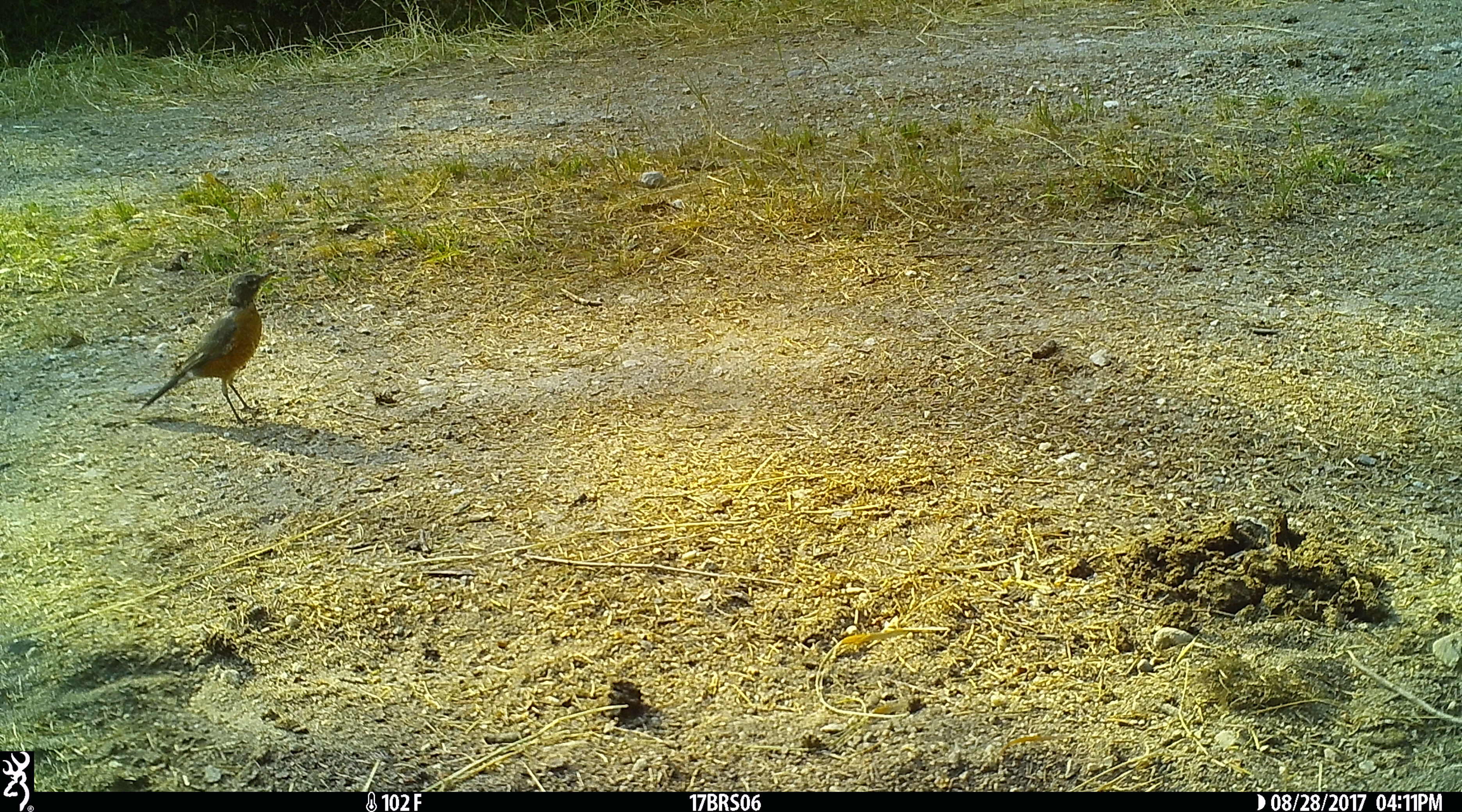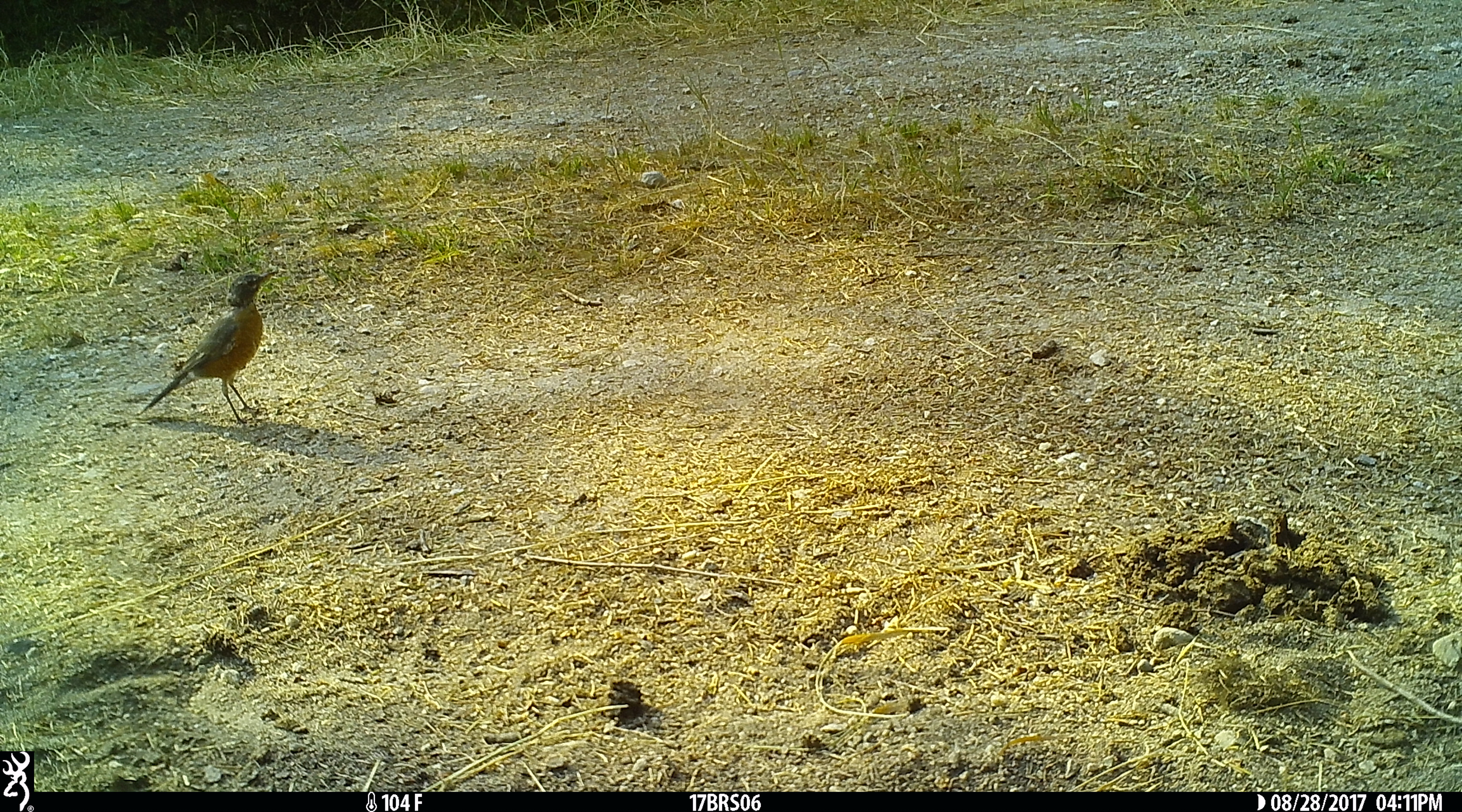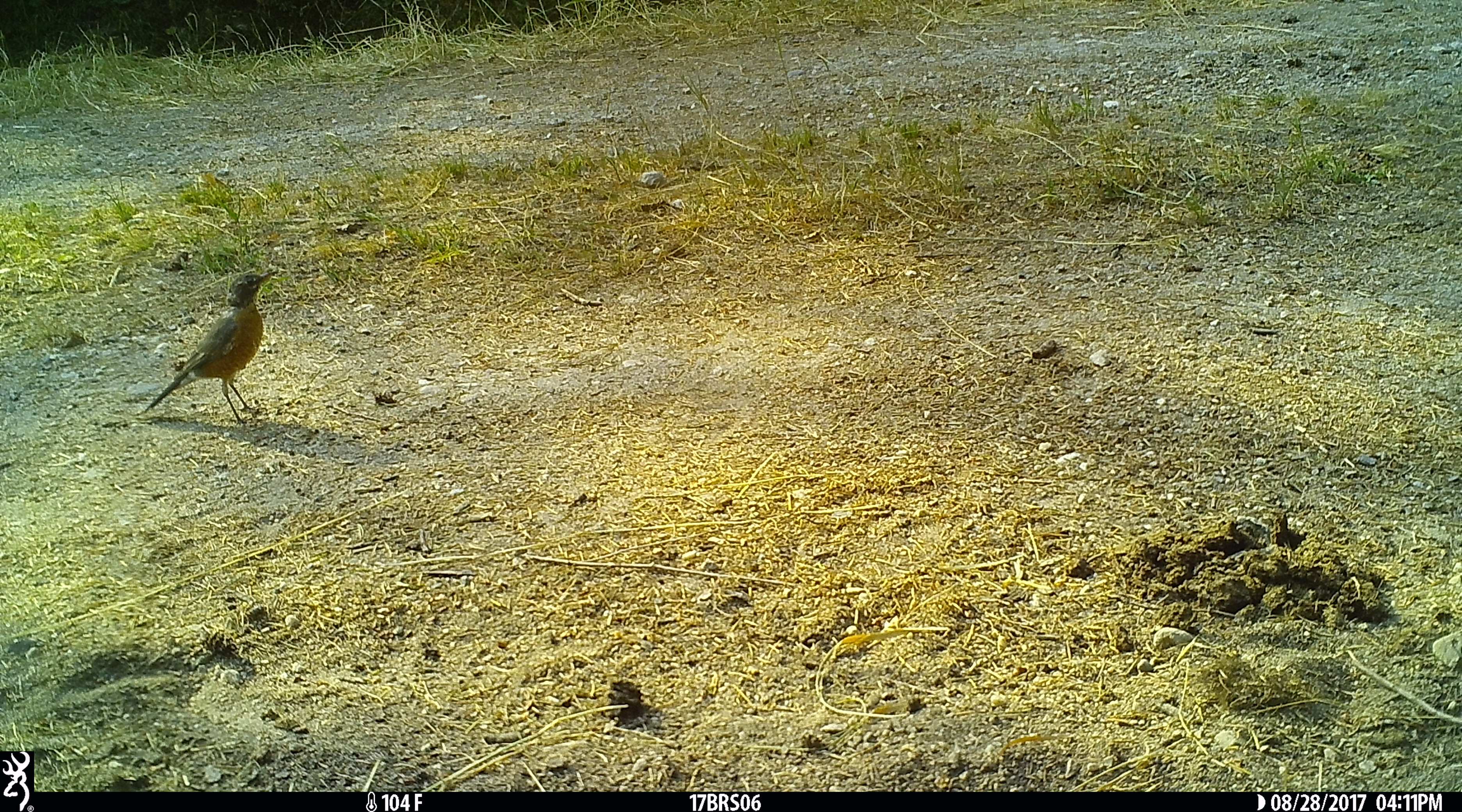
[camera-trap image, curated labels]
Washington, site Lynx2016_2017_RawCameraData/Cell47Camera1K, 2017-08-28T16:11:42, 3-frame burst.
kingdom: Animalia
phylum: Chordata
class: Aves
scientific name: Aves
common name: birds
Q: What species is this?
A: Aves (birds).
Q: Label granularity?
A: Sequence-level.